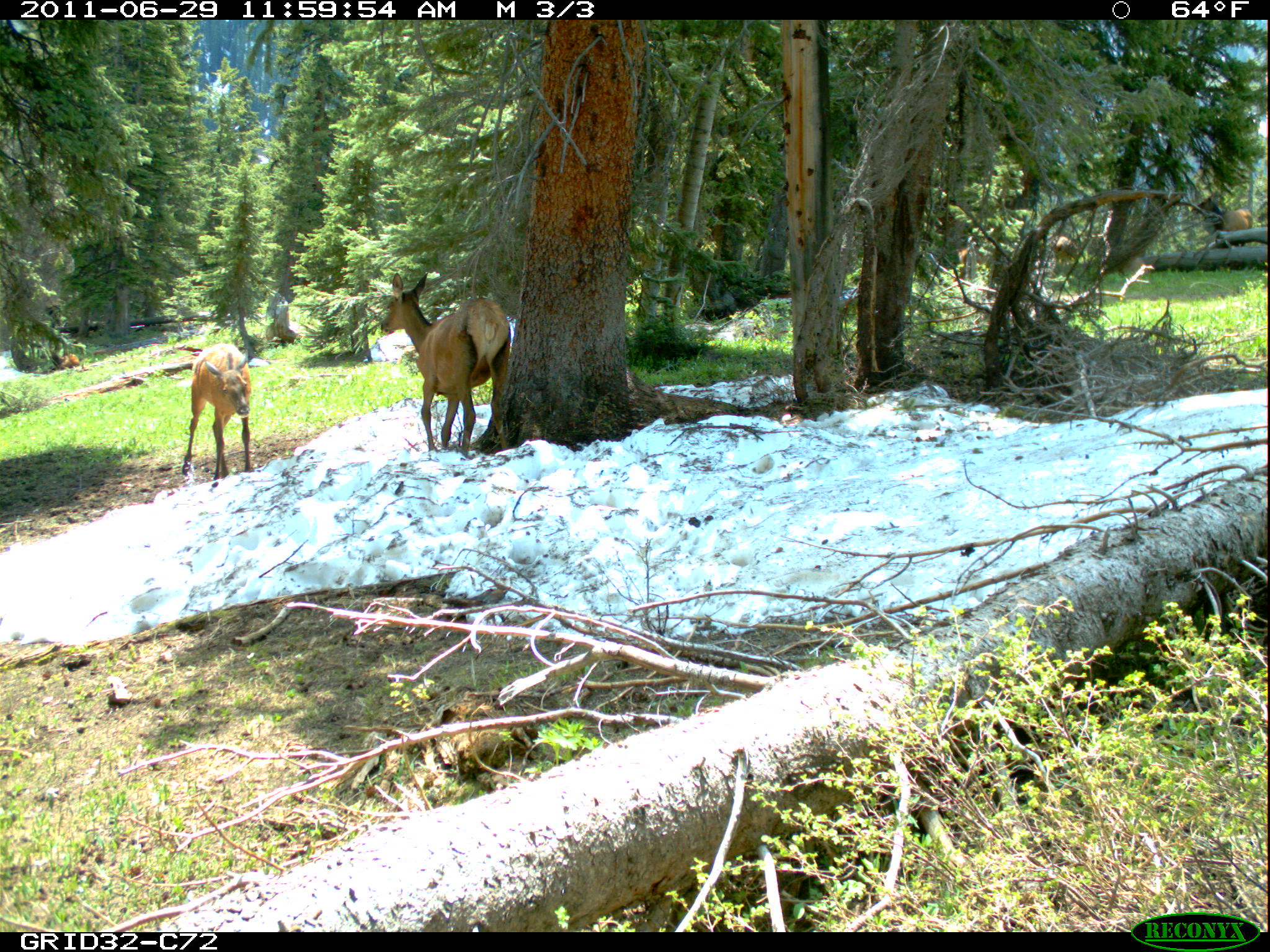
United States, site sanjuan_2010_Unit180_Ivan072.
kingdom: Animalia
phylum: Chordata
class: Mammalia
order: Artiodactyla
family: Cervidae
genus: Cervus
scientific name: Cervus elaphus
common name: red deer